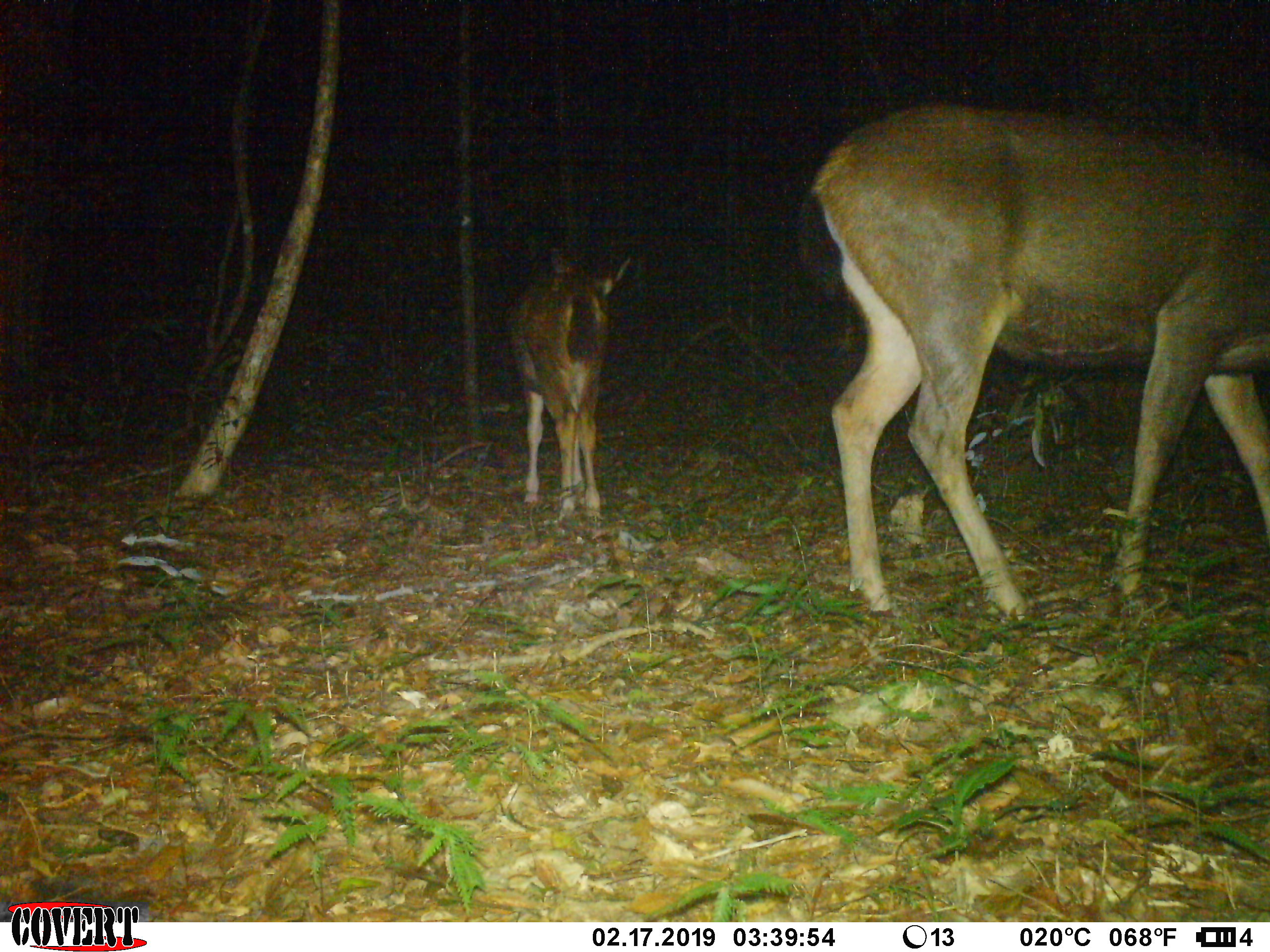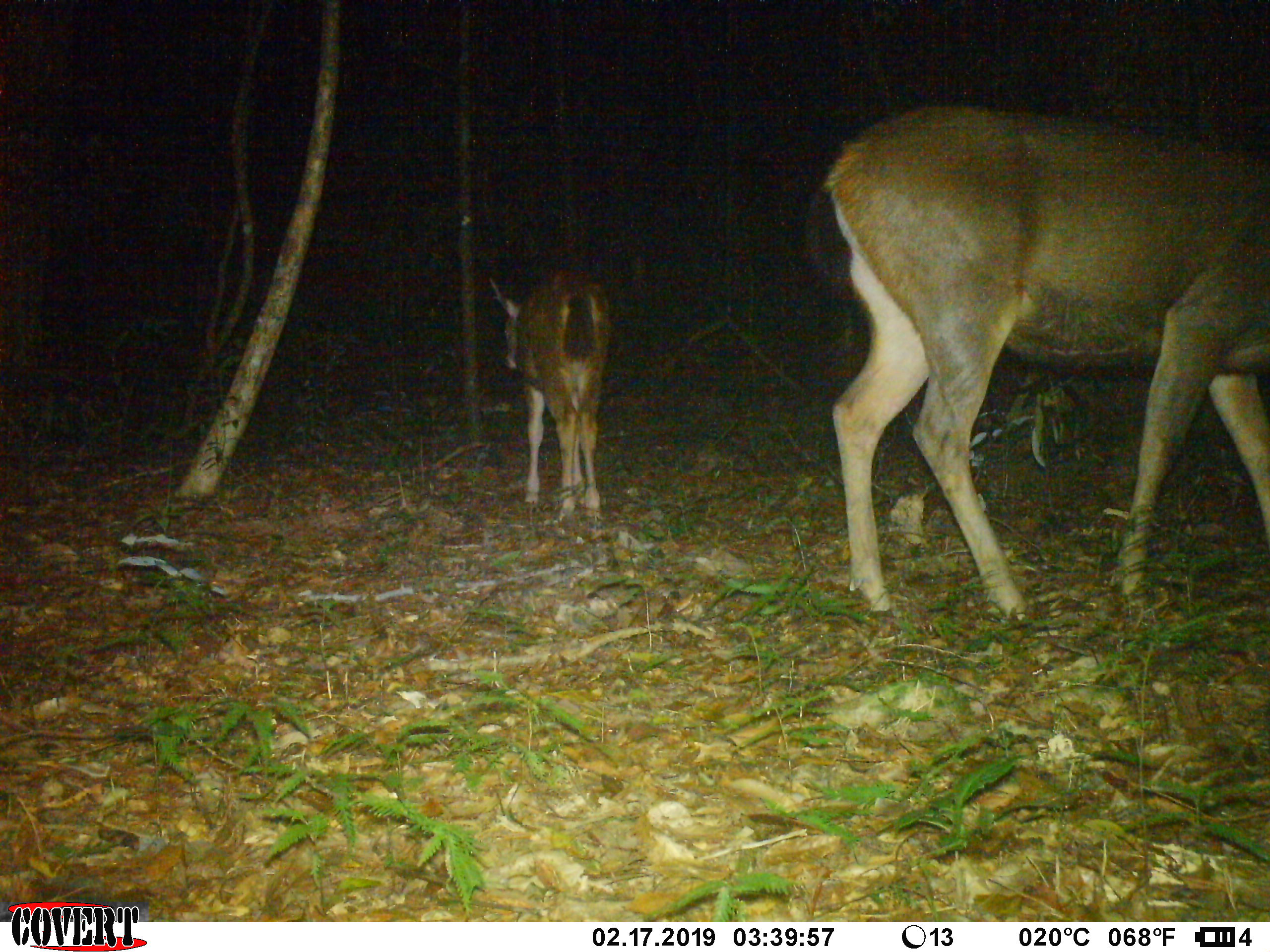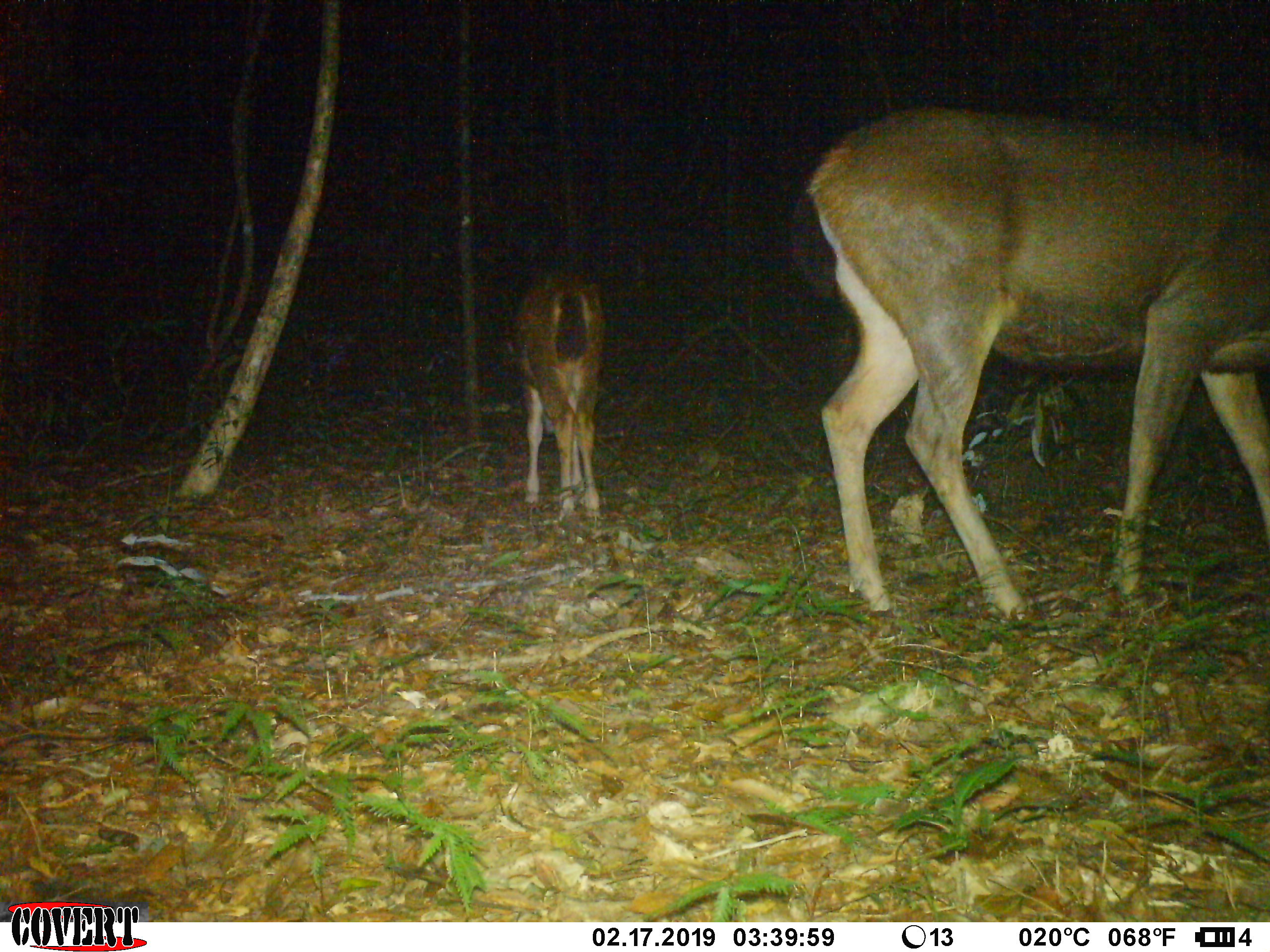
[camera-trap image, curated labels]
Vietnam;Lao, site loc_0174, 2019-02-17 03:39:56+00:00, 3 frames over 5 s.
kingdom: Animalia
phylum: Chordata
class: Mammalia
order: Artiodactyla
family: Cervidae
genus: Rusa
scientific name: Rusa unicolor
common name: sambar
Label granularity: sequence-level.